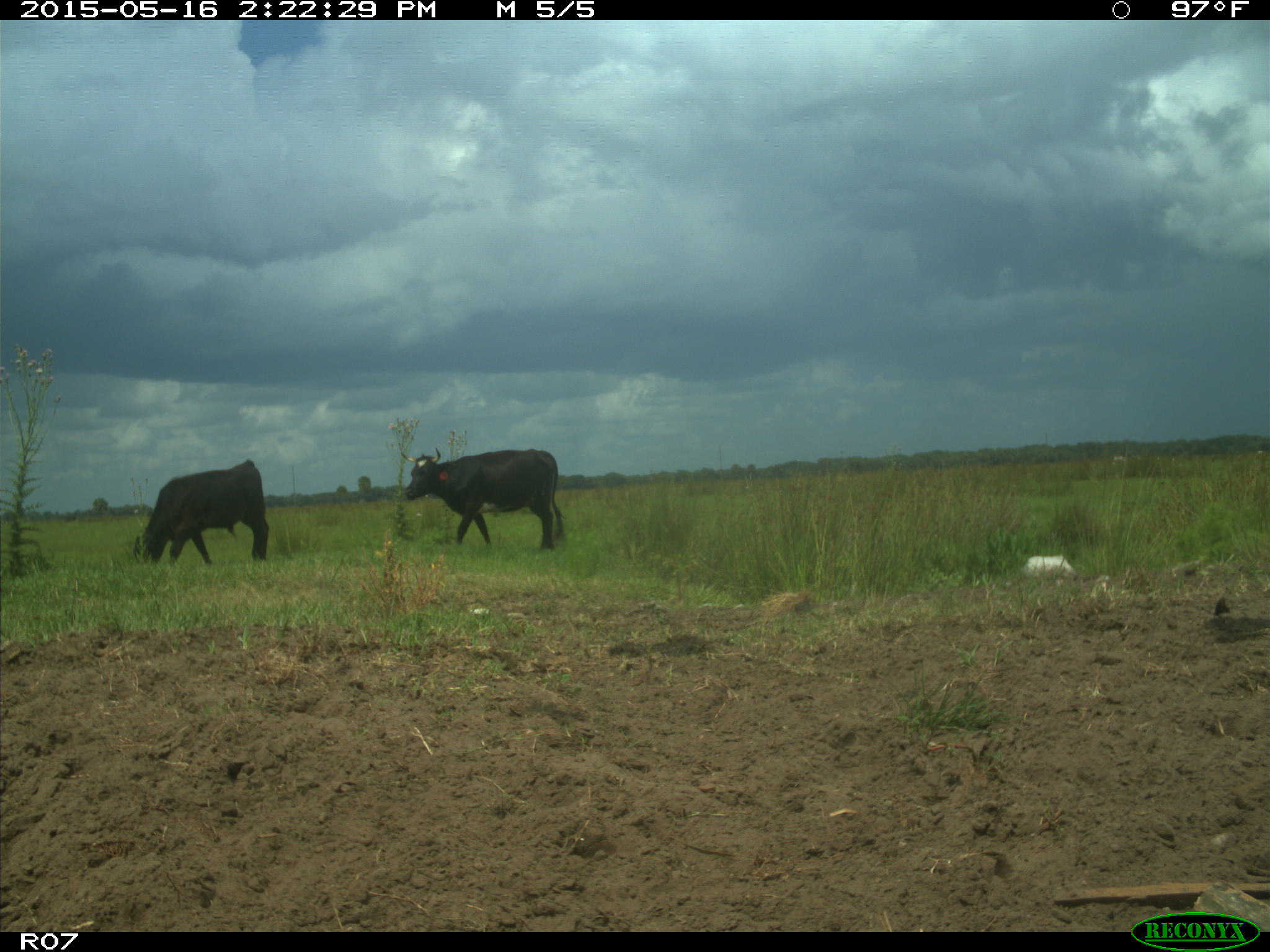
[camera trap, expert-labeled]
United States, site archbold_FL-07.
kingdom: Animalia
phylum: Chordata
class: Mammalia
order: Artiodactyla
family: Bovidae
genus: Bos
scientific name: Bos taurus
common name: domestic cow